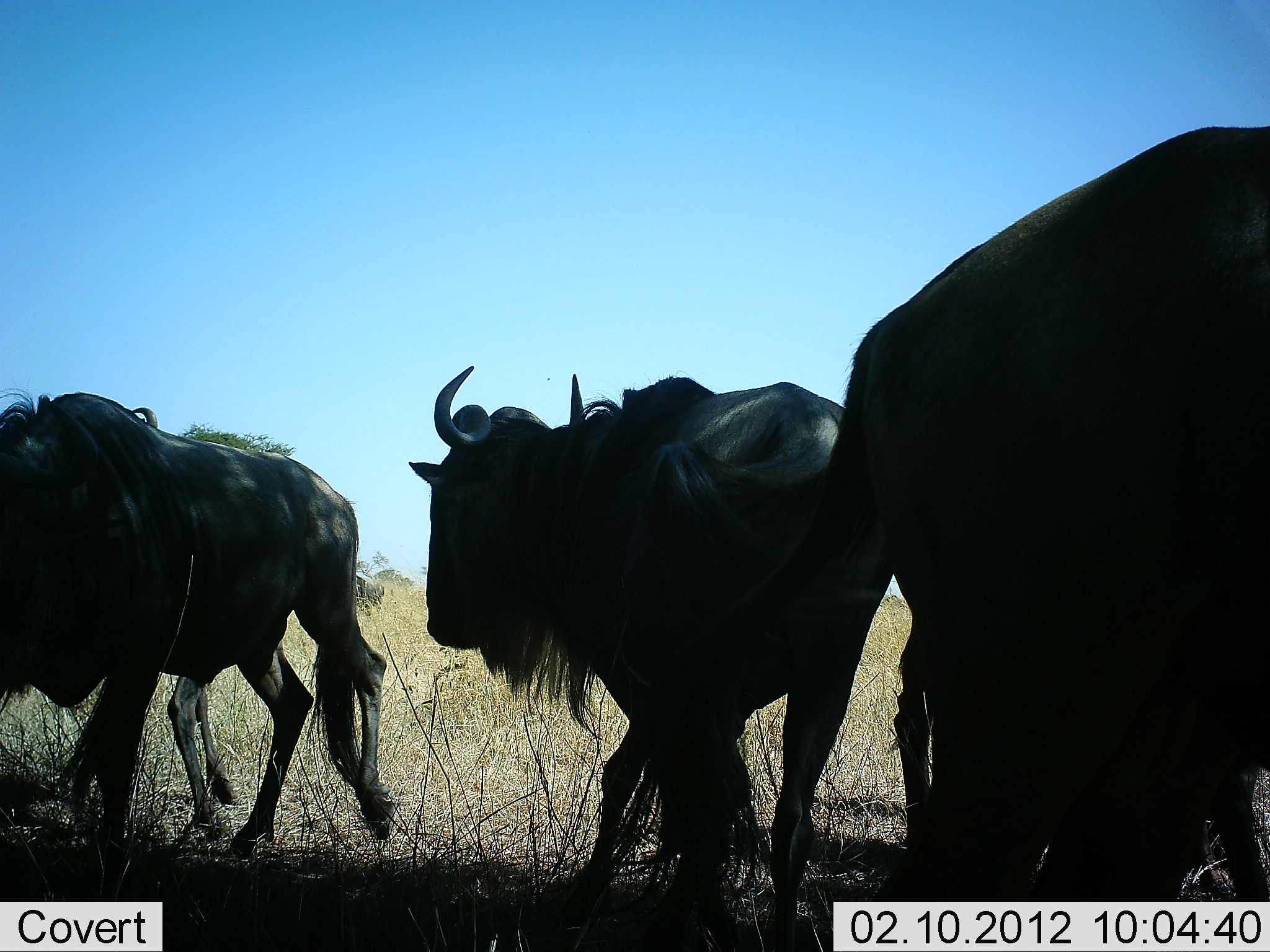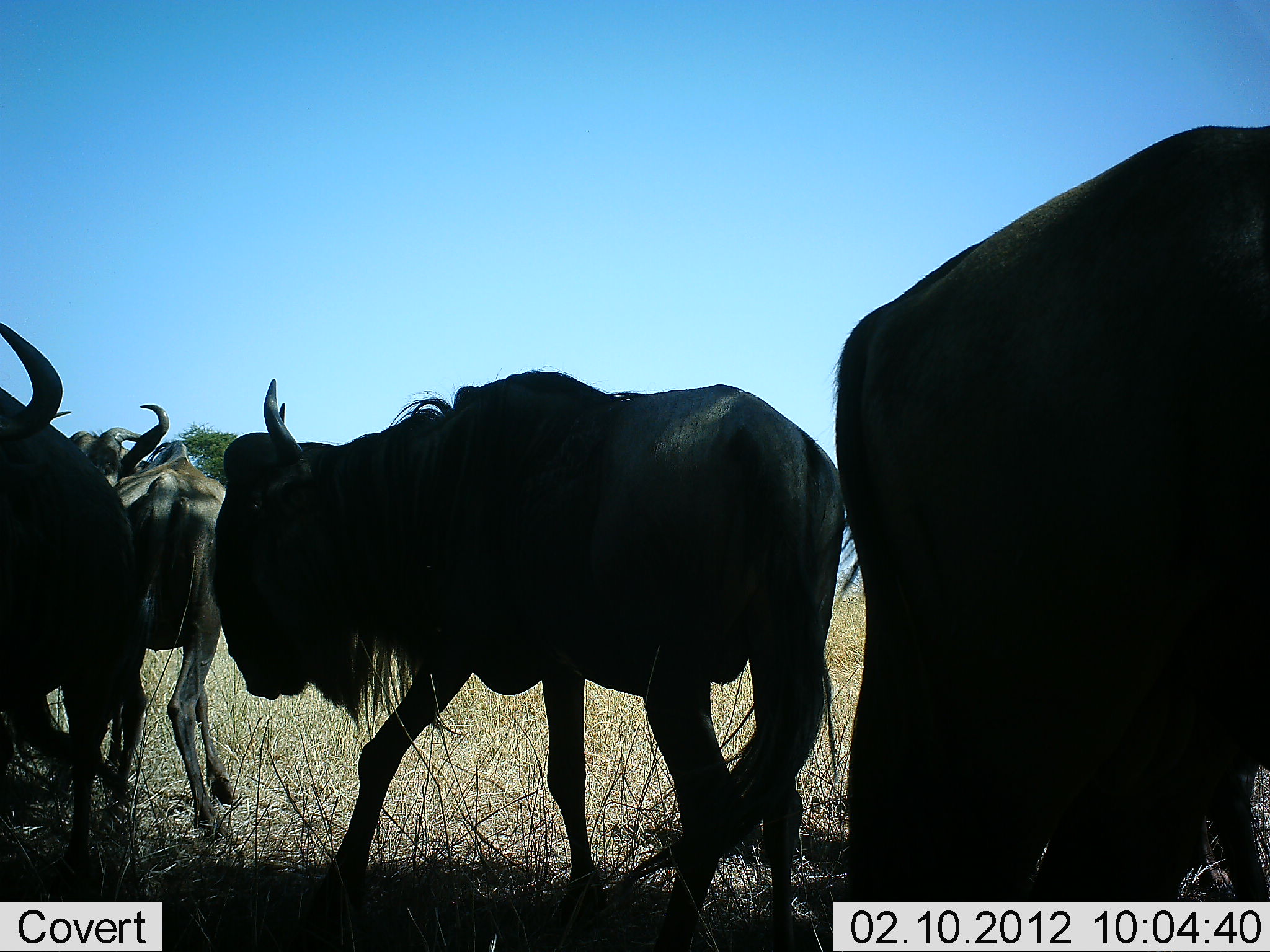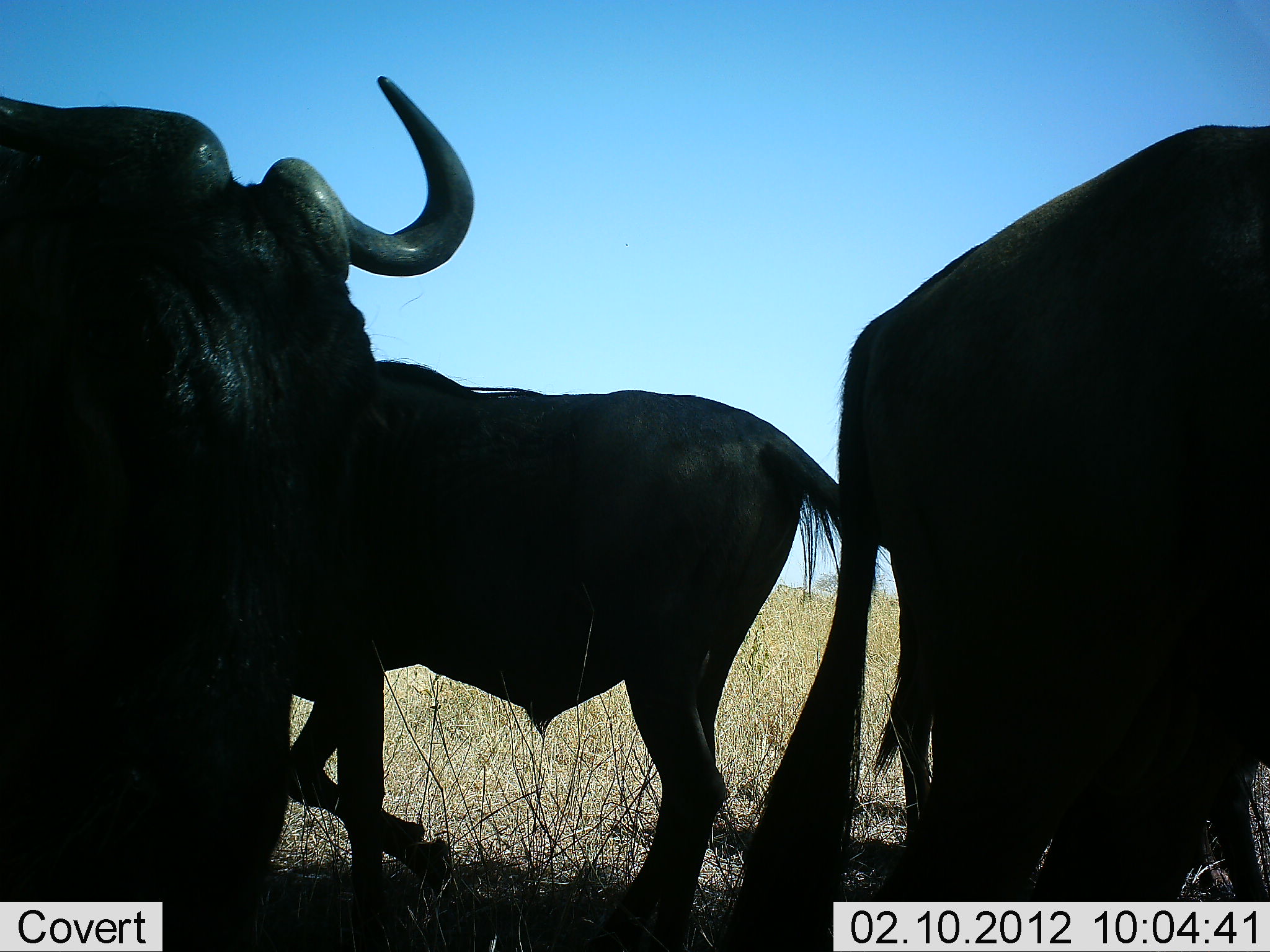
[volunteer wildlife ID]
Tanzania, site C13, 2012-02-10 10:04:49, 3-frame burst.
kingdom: Animalia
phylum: Chordata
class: Mammalia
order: Artiodactyla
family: Bovidae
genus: Connochaetes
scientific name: Connochaetes taurinus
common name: blue wildebeest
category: wildebeest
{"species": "wildebeest (blue wildebeest) (Connochaetes taurinus)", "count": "4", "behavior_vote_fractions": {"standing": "71%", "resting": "5%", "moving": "81%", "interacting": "10%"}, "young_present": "0%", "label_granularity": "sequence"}